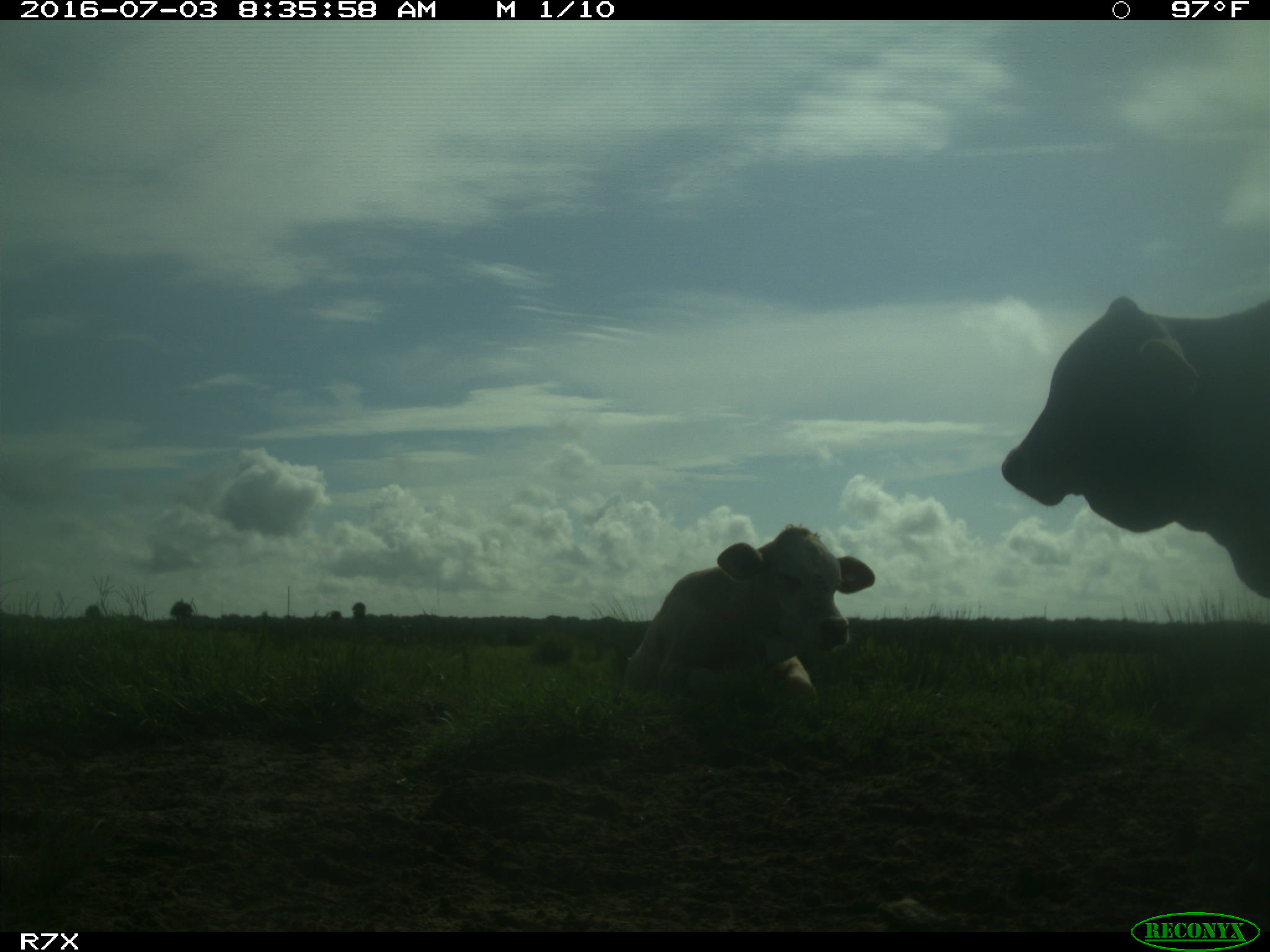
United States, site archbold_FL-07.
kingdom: Animalia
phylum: Chordata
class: Mammalia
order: Artiodactyla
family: Bovidae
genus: Bos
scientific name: Bos taurus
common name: domestic cow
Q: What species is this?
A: Bos taurus (domestic cow).